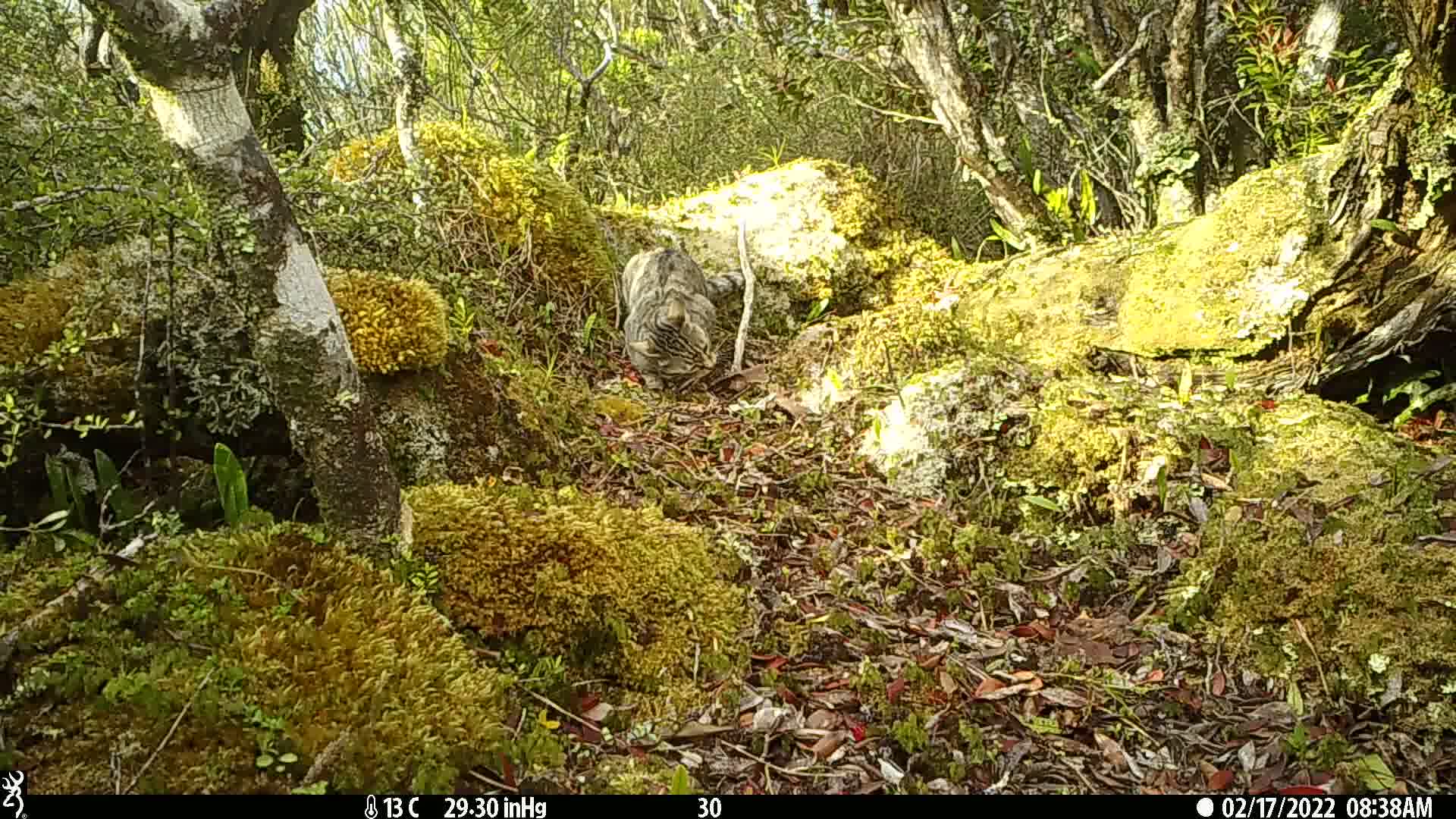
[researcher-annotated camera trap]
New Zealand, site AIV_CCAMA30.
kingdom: Animalia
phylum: Chordata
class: Mammalia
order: Carnivora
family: Felidae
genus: Felis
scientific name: Felis catus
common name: domestic cat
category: cat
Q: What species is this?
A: Cat (domestic cat) (Felis catus).